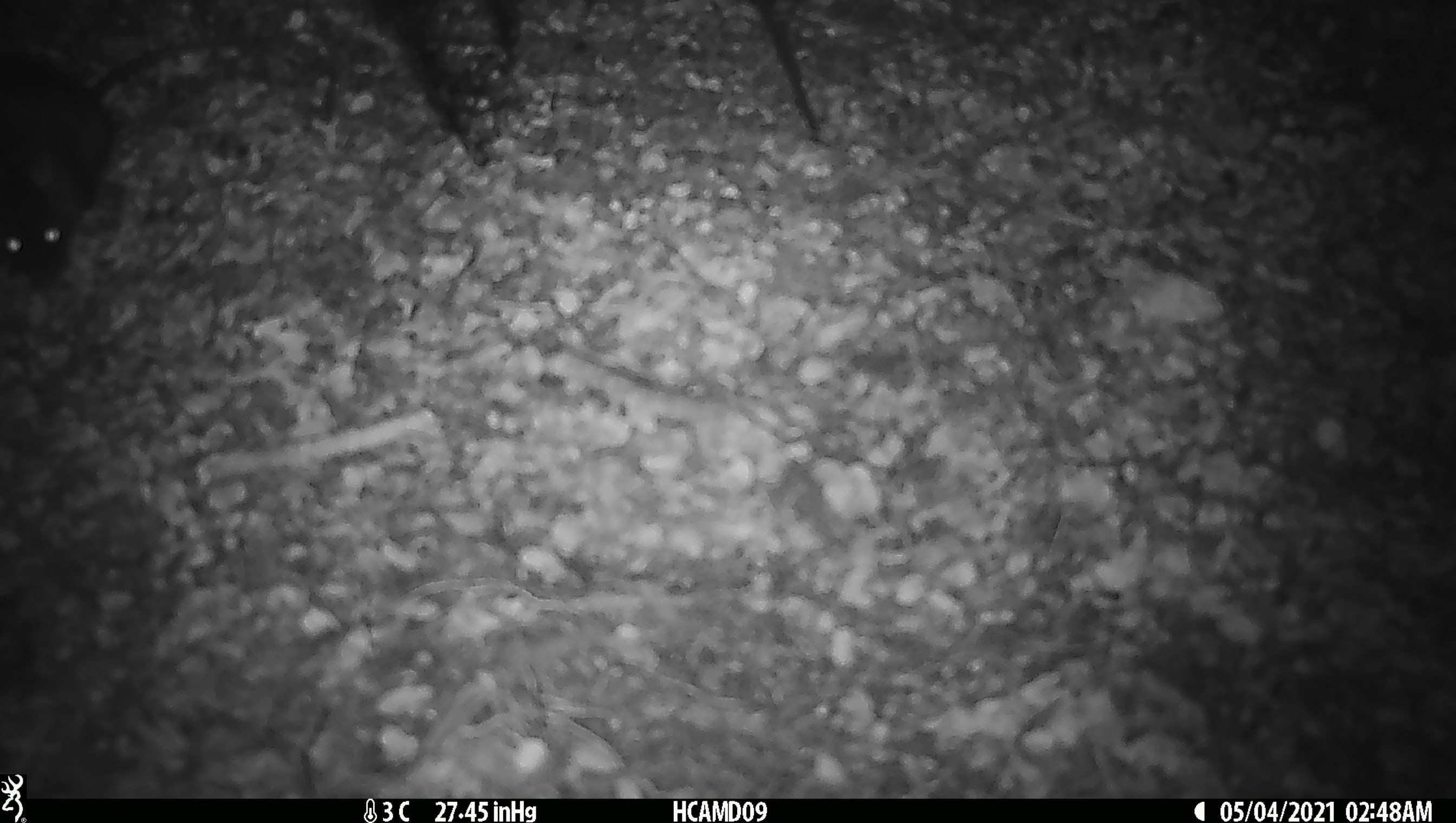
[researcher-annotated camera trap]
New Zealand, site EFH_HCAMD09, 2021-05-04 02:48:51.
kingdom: Animalia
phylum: Chordata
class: Mammalia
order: Rodentia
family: Muridae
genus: Rattus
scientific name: Rattus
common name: rat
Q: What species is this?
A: Rat (Rattus).